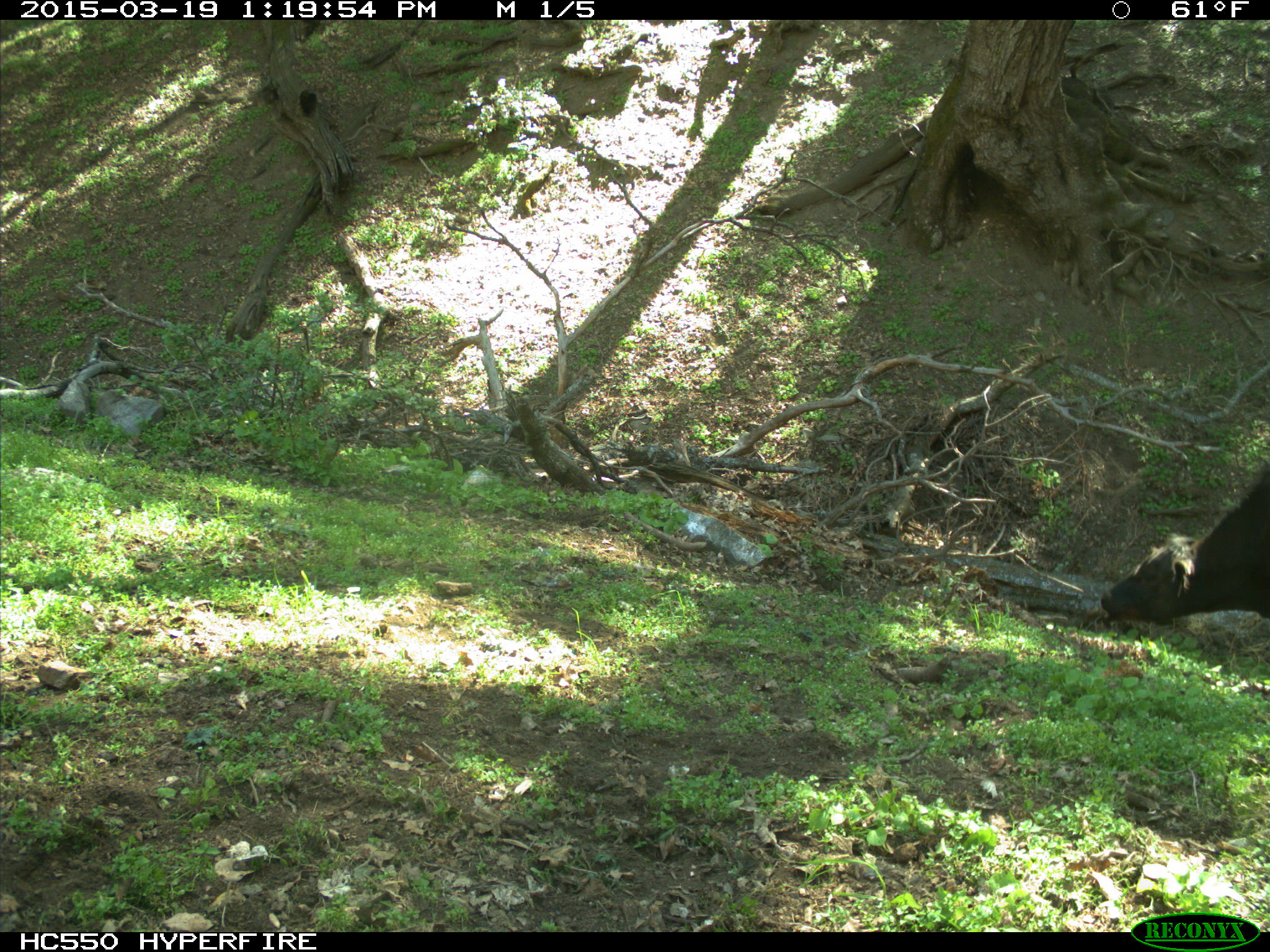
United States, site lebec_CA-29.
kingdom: Animalia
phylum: Chordata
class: Mammalia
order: Artiodactyla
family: Bovidae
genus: Bos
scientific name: Bos taurus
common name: domestic cow